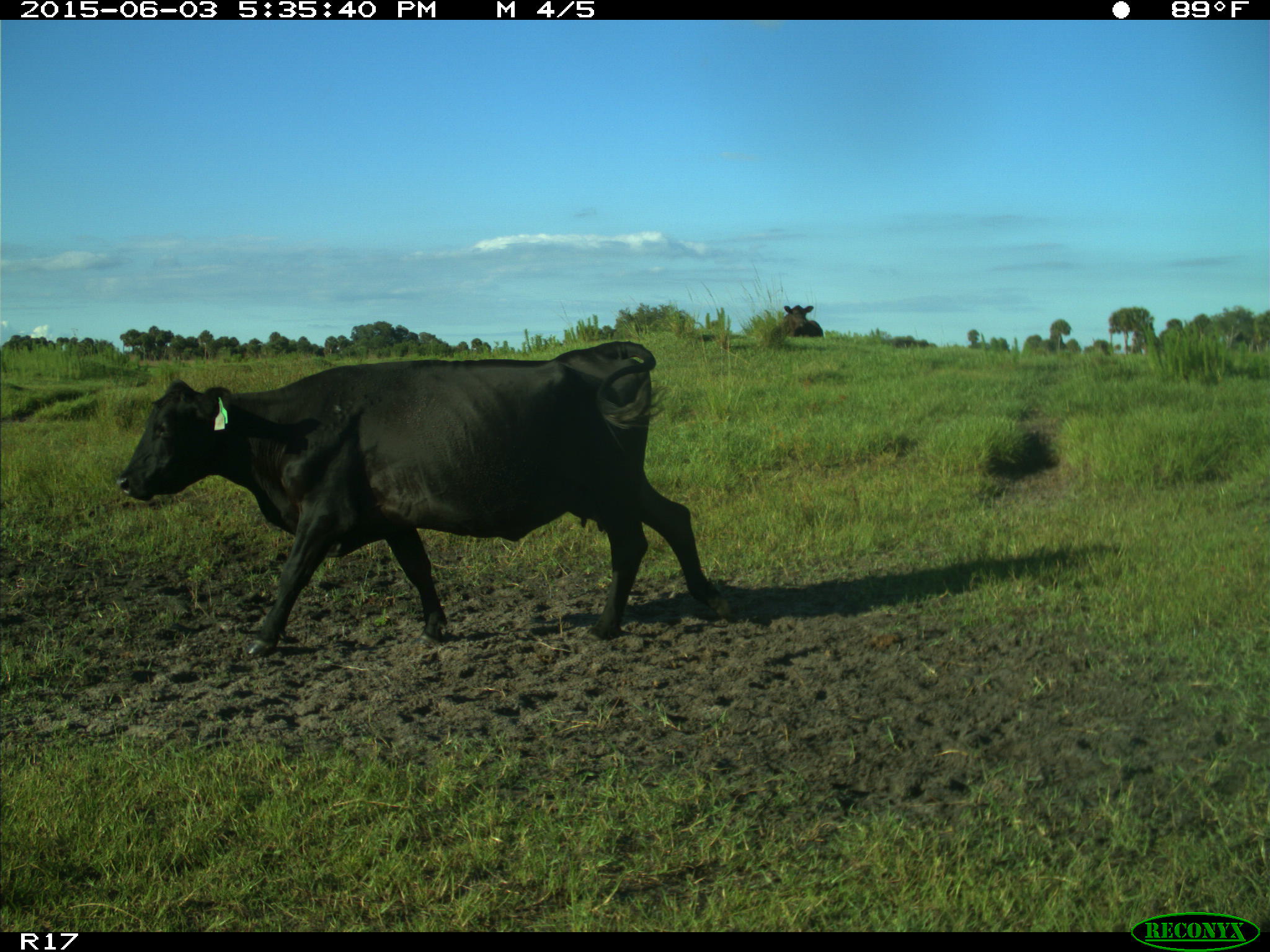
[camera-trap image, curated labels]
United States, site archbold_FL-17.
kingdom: Animalia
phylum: Chordata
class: Mammalia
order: Artiodactyla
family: Bovidae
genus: Bos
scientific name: Bos taurus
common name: domestic cow